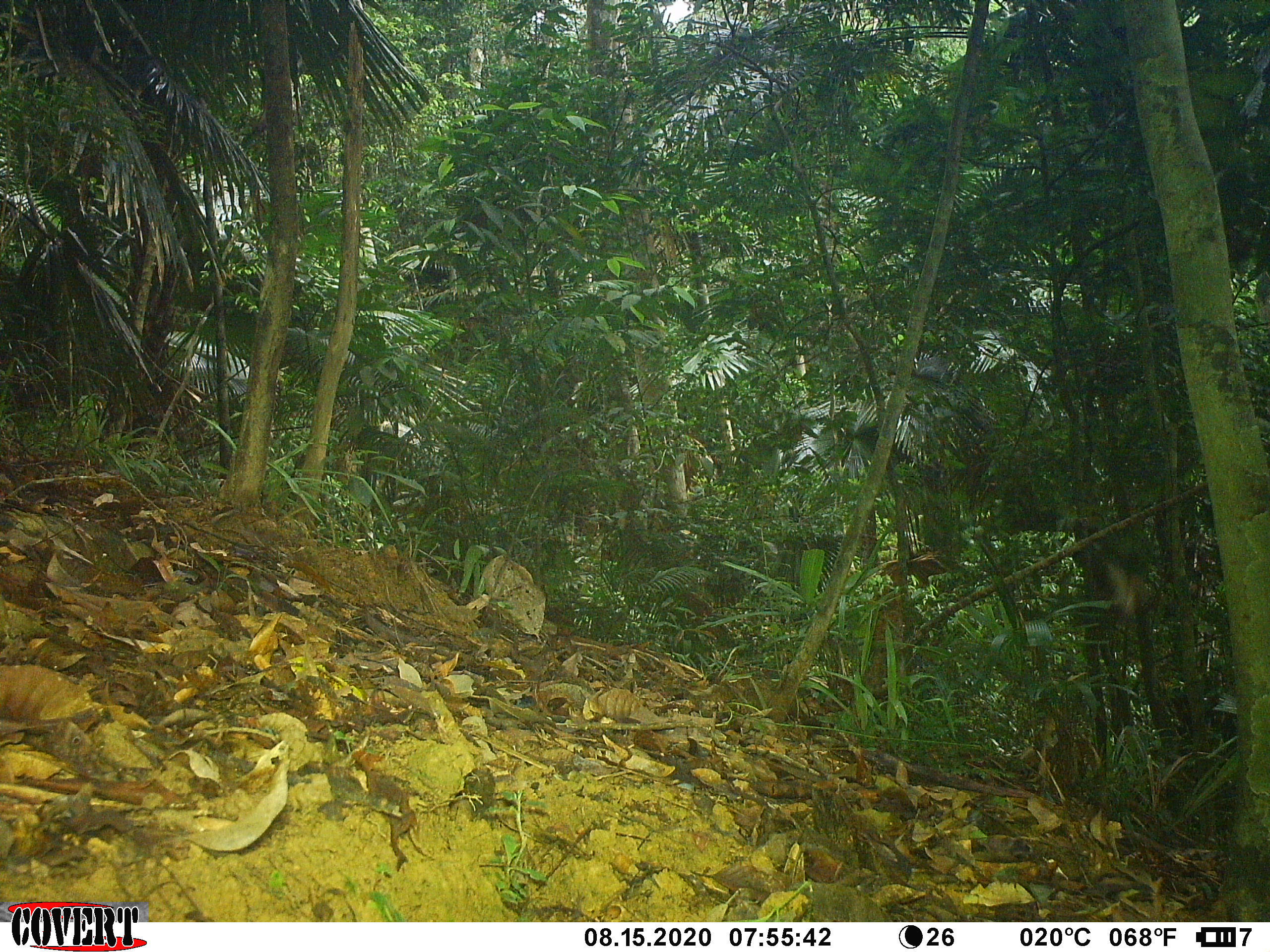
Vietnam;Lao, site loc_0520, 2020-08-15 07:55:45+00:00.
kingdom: Animalia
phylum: Chordata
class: Mammalia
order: Primates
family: Cercopithecidae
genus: Macaca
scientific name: Macaca nemestrina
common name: pig-tailed macaque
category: pig tailed macaque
Pig tailed macaque (pig-tailed macaque) (Macaca nemestrina). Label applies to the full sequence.